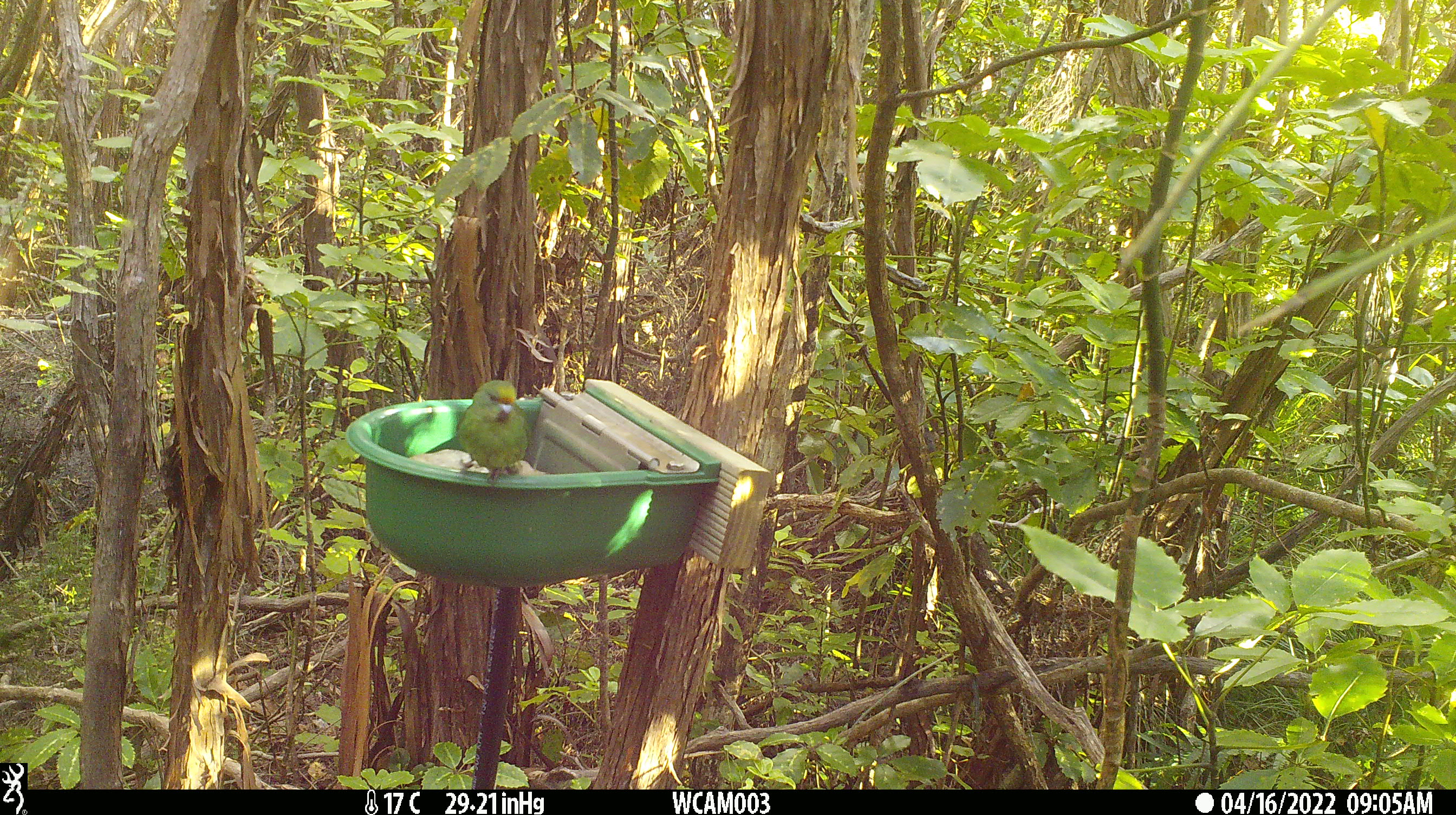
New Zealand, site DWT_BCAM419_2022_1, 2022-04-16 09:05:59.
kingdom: Animalia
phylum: Chordata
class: Aves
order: Psittaciformes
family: Psittaculidae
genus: Cyanoramphus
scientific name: Cyanoramphus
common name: parakeet